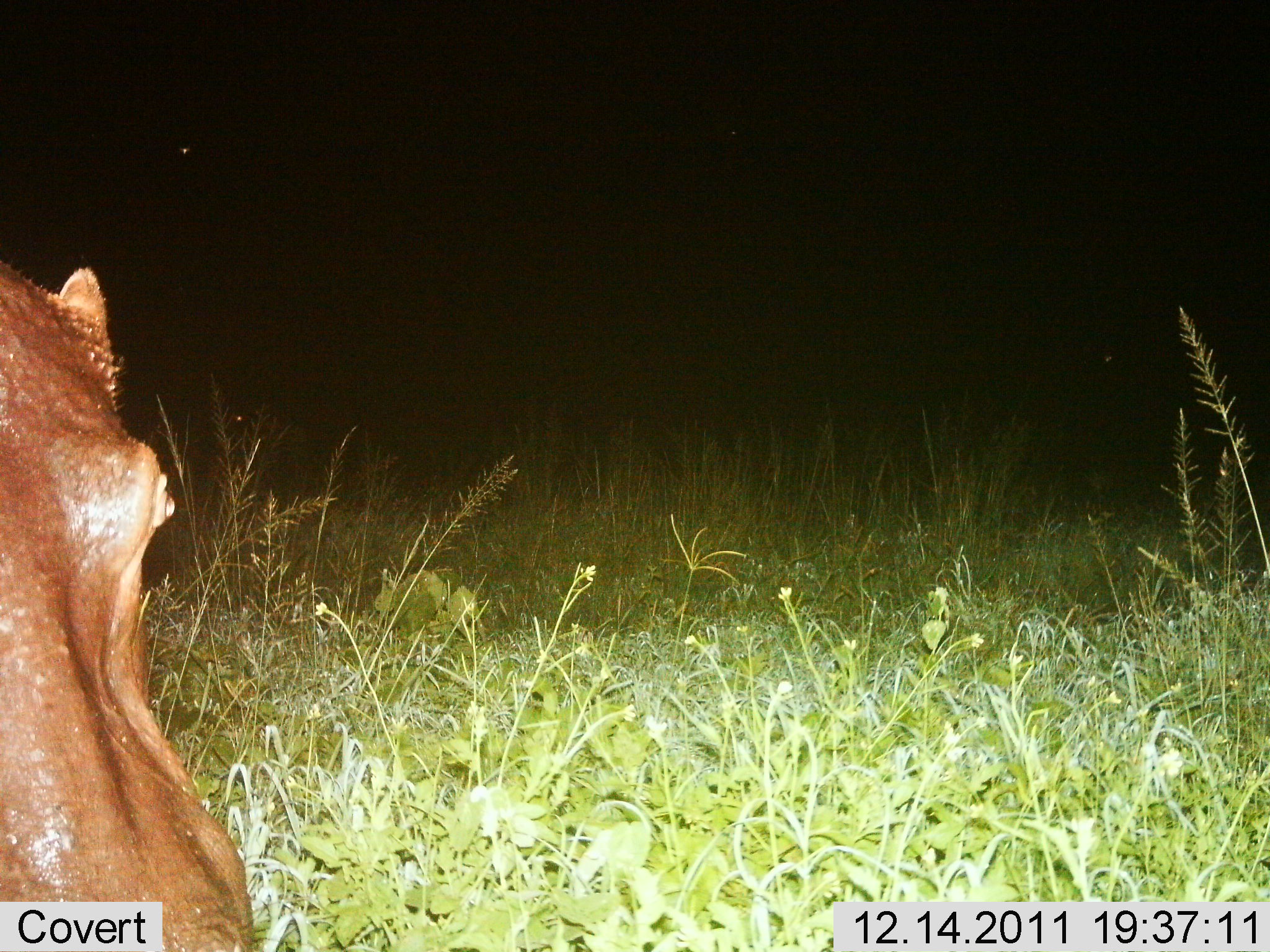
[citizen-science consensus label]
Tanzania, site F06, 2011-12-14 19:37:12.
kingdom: Animalia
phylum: Chordata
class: Mammalia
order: Artiodactyla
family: Hippopotamidae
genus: Hippopotamus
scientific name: Hippopotamus amphibius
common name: hippopotamus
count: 1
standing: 100%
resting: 7%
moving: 0%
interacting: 0%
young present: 0%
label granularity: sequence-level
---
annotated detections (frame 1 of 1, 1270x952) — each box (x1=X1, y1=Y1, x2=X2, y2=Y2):
animal: (x1=0, y1=262, x2=260, y2=951)